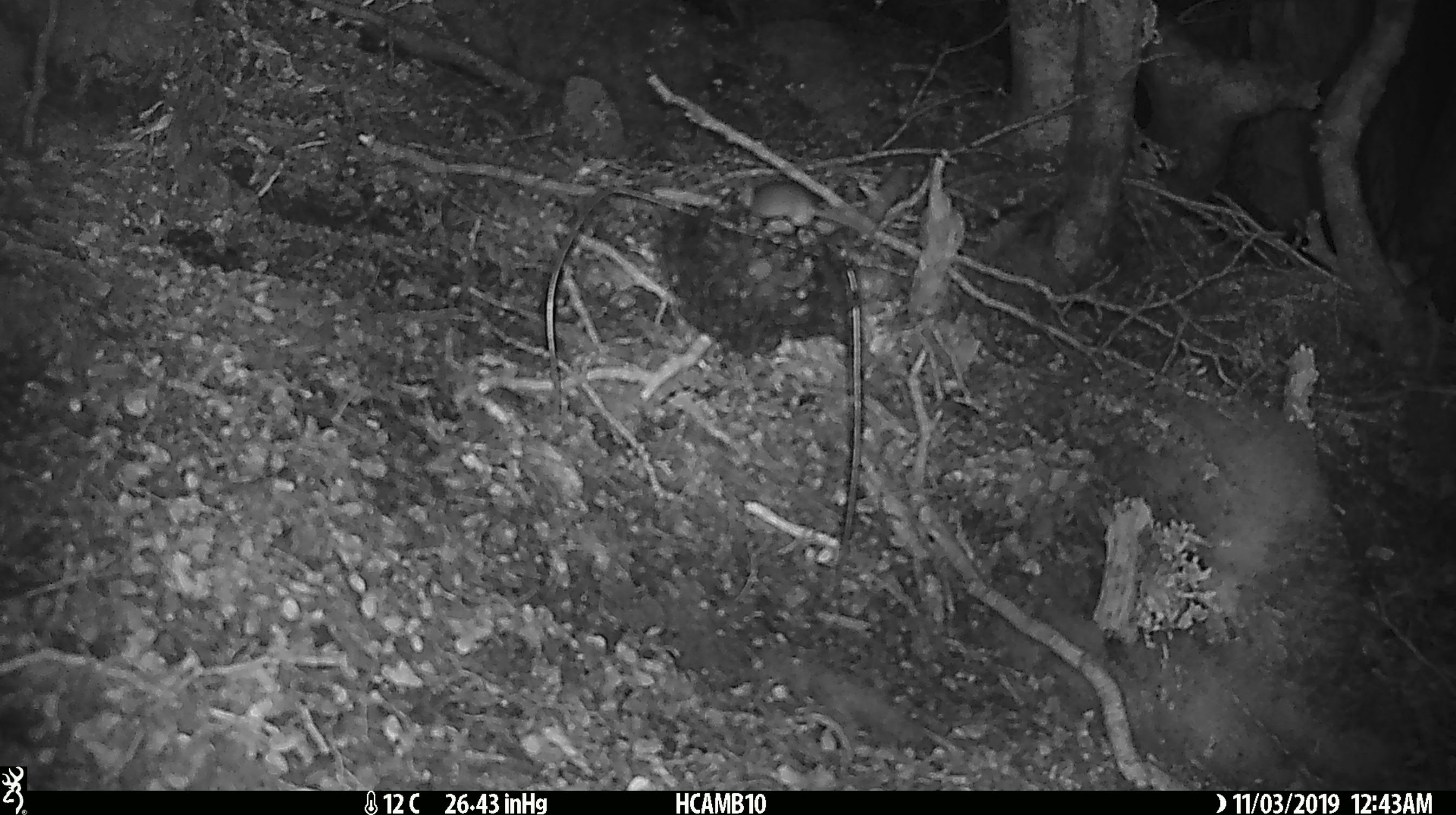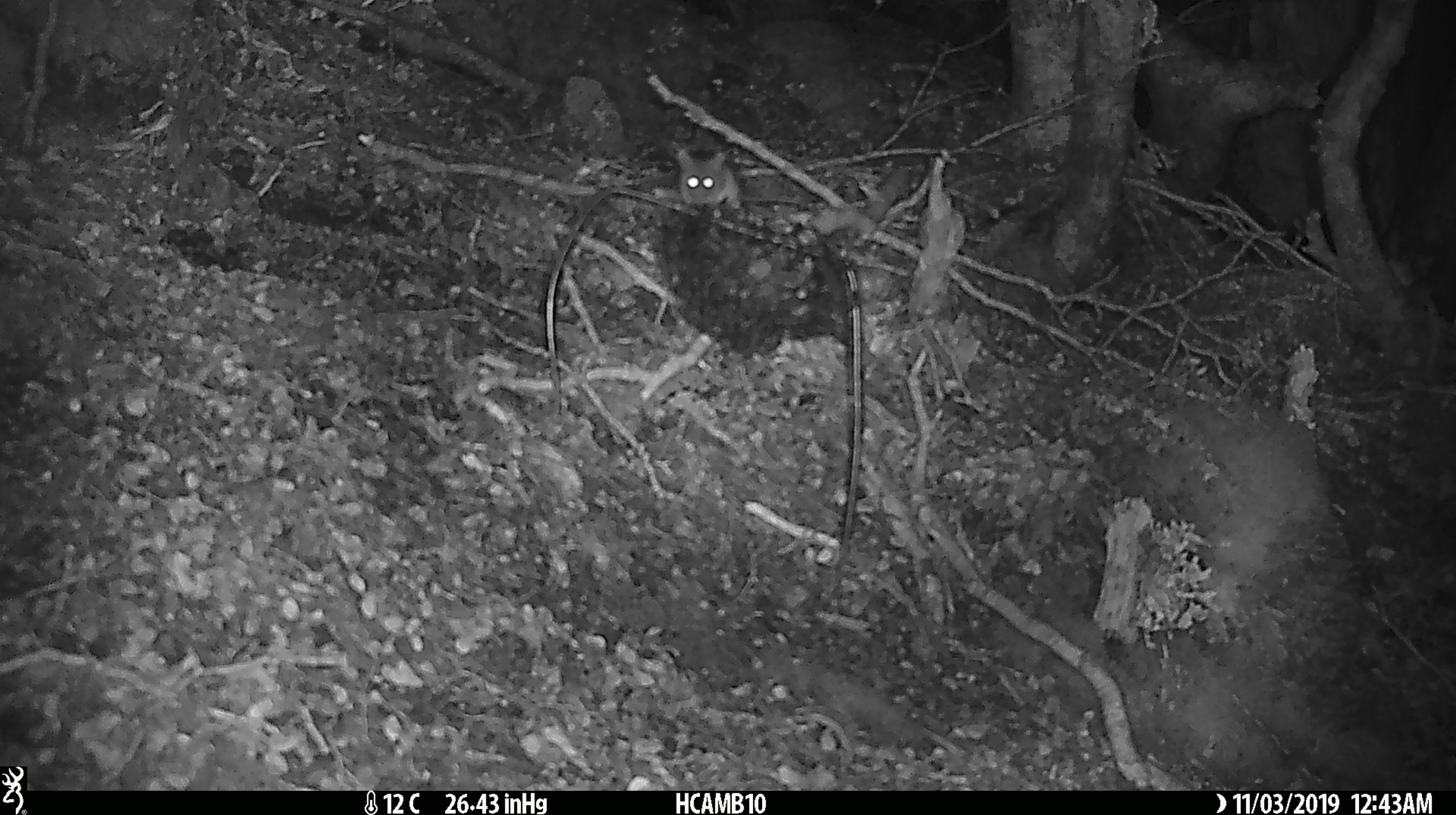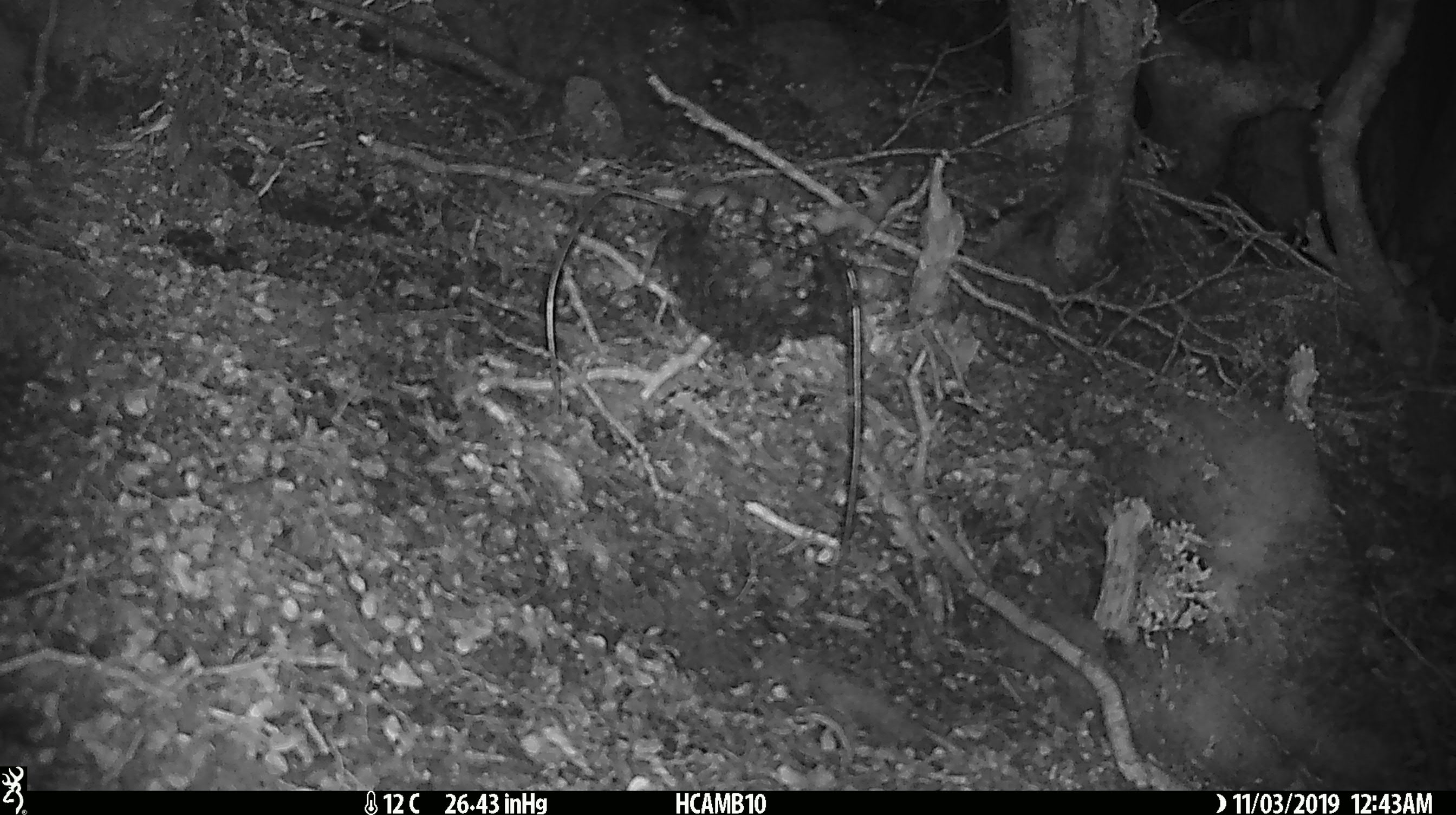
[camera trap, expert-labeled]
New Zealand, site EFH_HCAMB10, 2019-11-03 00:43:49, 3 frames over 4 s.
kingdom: Animalia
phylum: Chordata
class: Mammalia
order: Rodentia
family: Muridae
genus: Mus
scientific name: Mus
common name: mouse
Mouse (Mus).